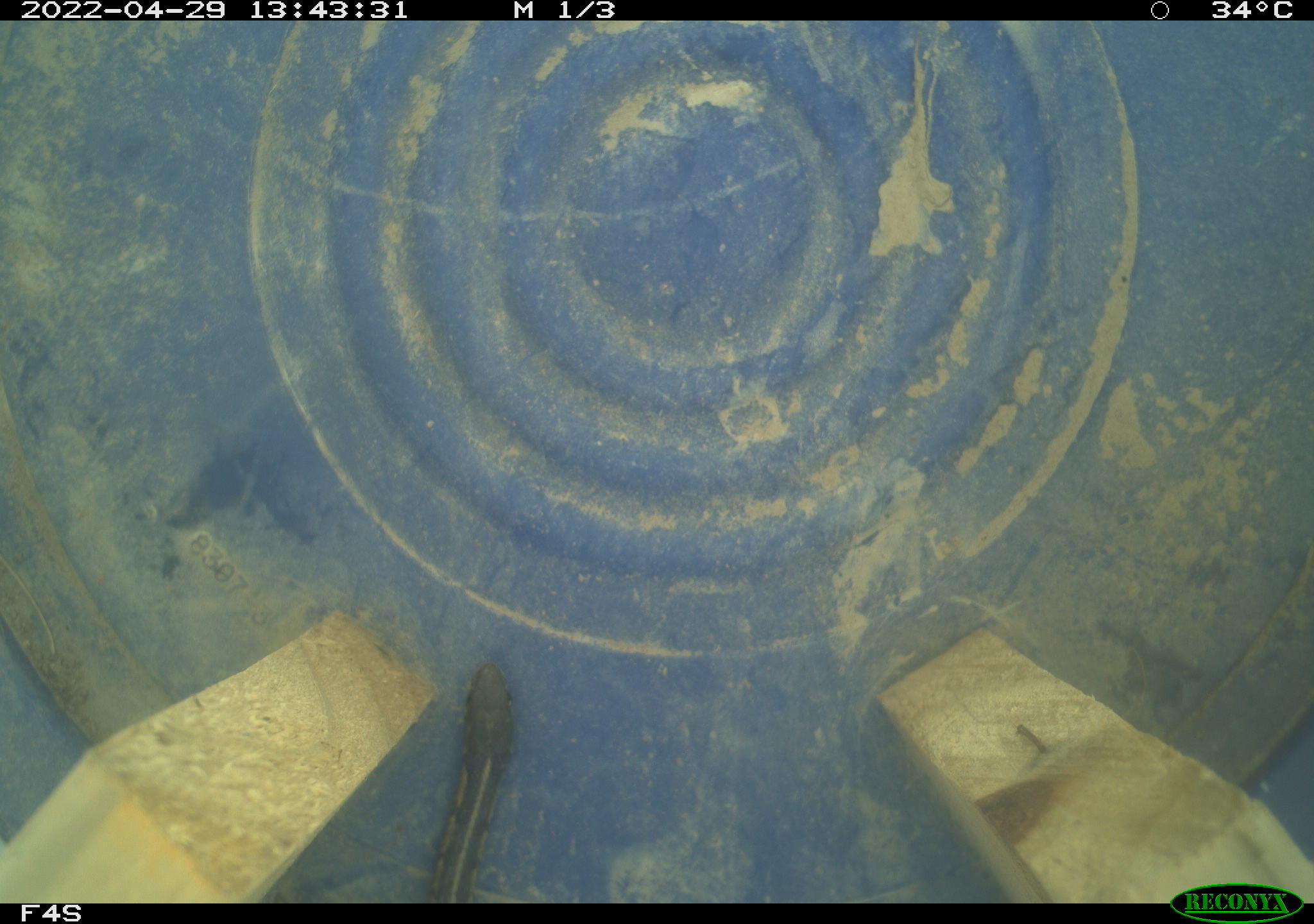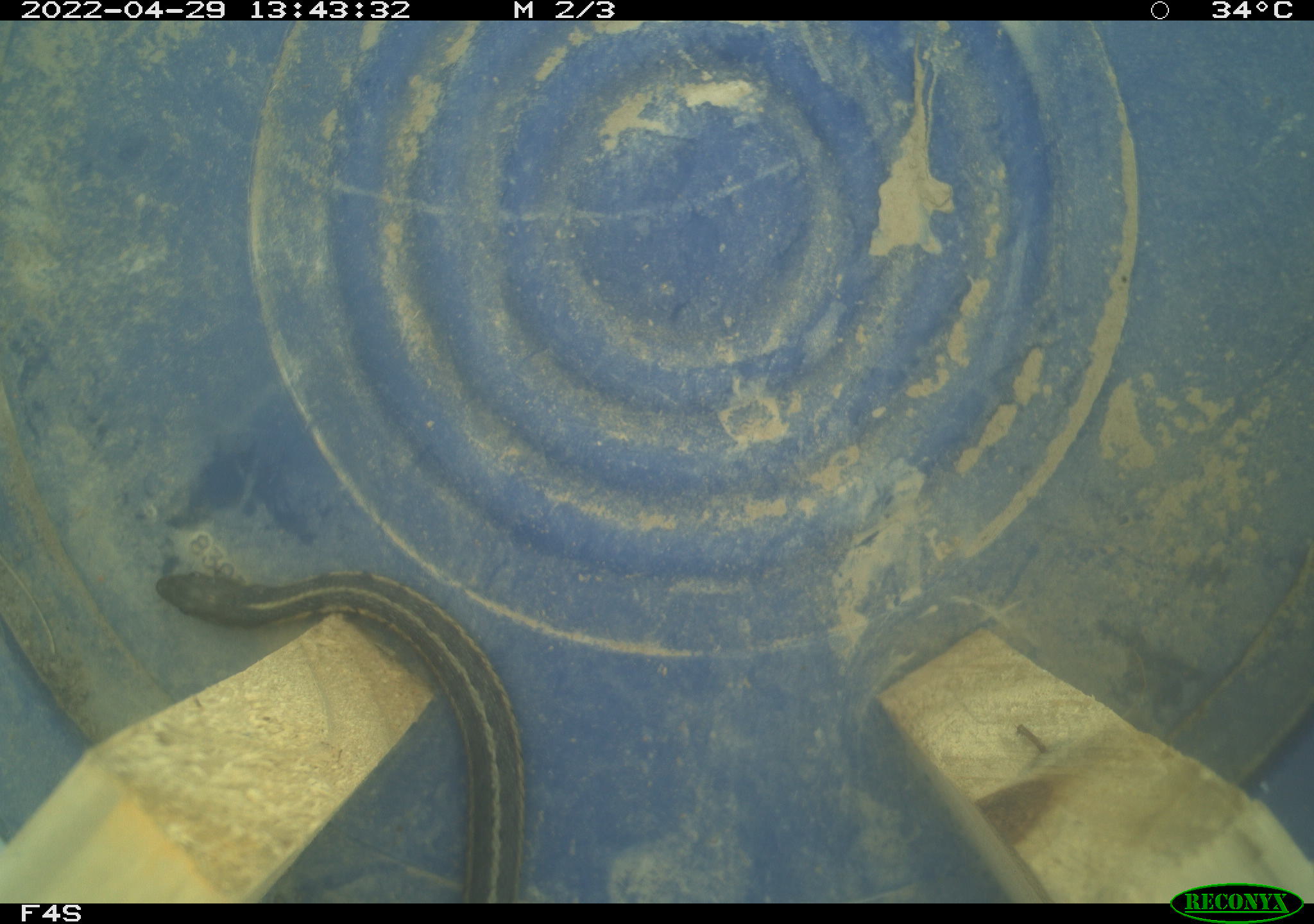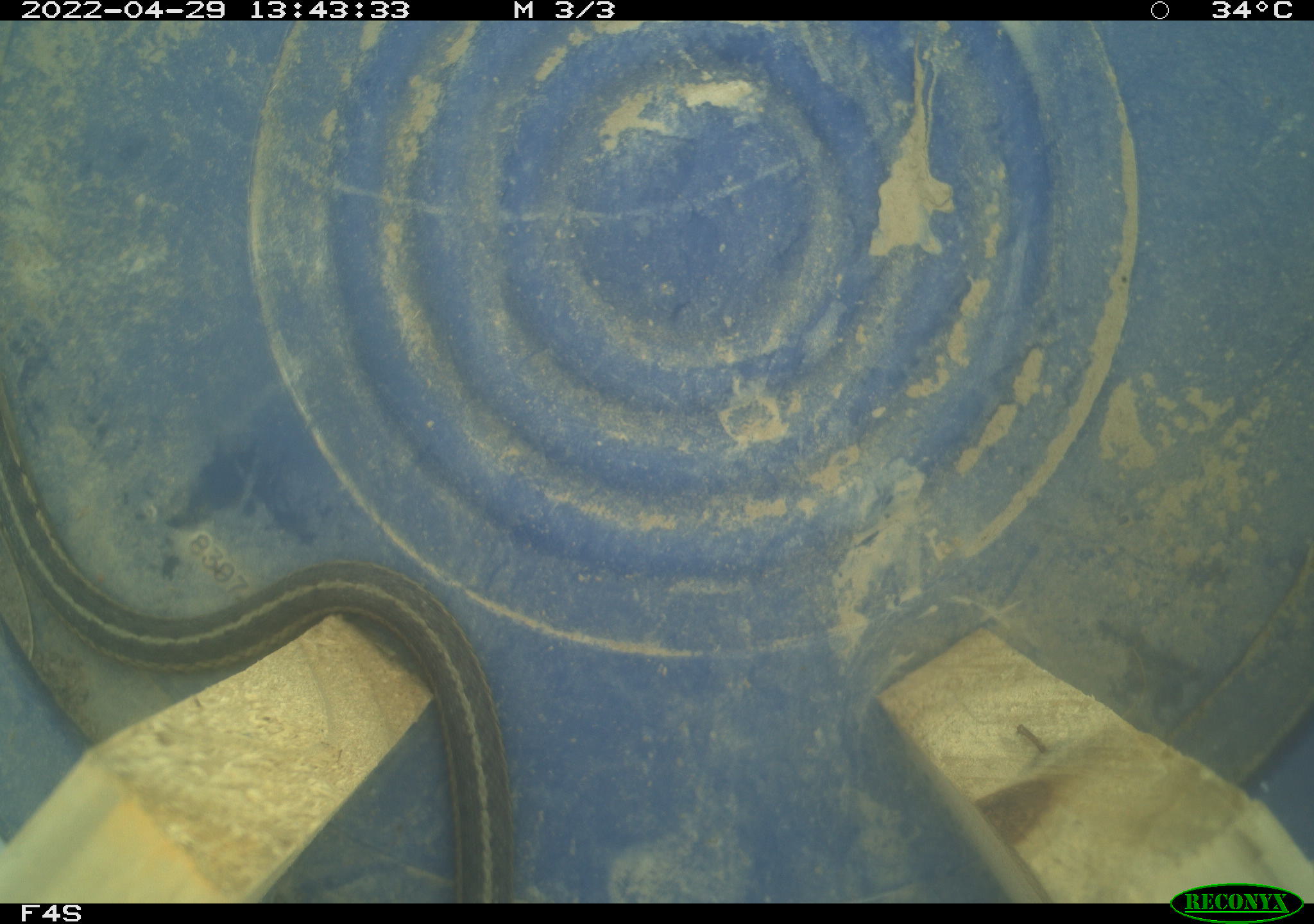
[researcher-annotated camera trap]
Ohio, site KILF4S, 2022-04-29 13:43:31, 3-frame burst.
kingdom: Animalia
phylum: Chordata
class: Reptilia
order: Squamata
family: Colubridae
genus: Thamnophis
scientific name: Thamnophis sirtalis sirtalis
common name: eastern gartersnake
Eastern gartersnake (Thamnophis sirtalis sirtalis).